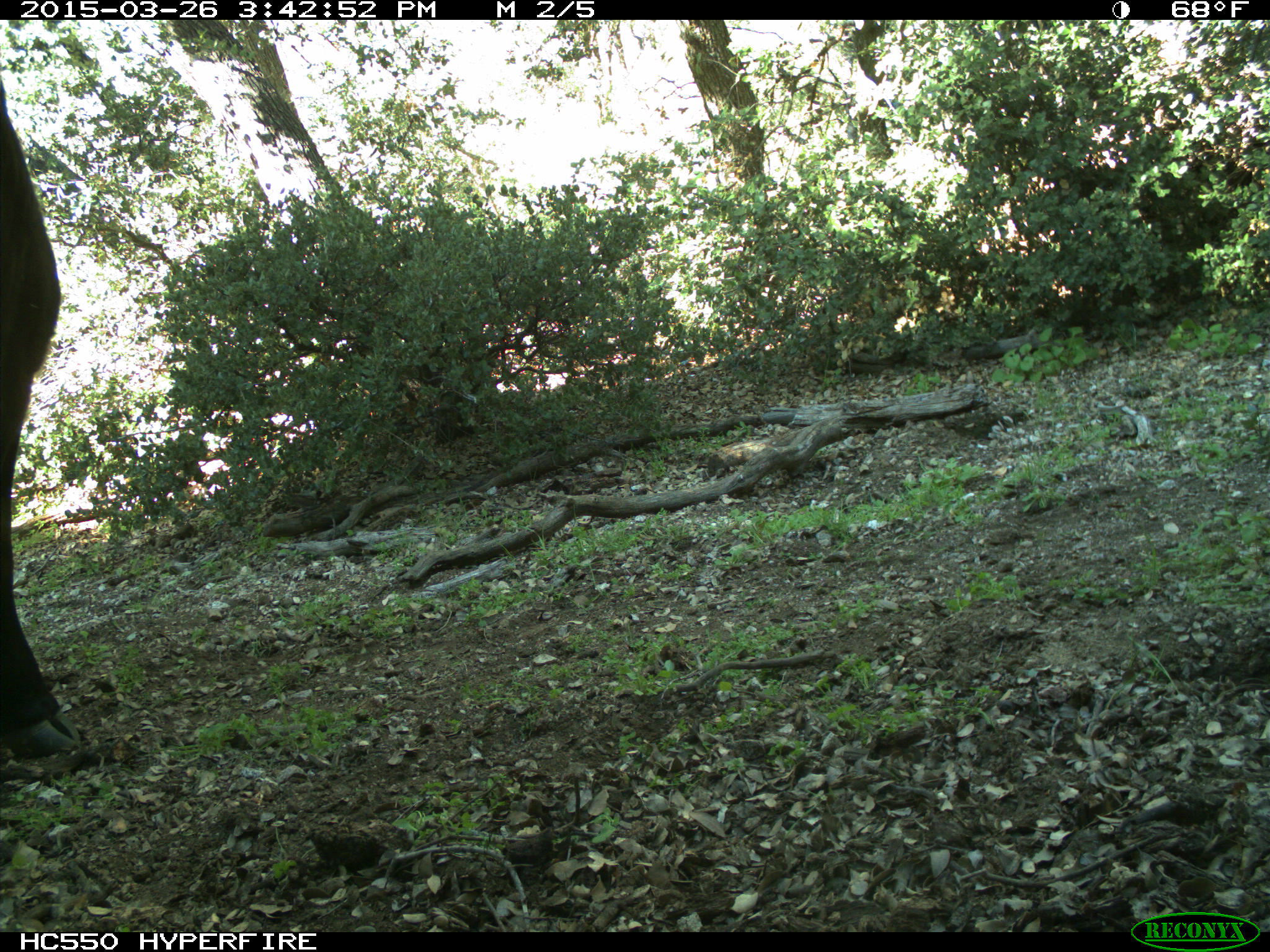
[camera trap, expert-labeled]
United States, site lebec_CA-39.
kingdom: Animalia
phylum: Chordata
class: Mammalia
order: Artiodactyla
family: Bovidae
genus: Bos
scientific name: Bos taurus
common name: domestic cow